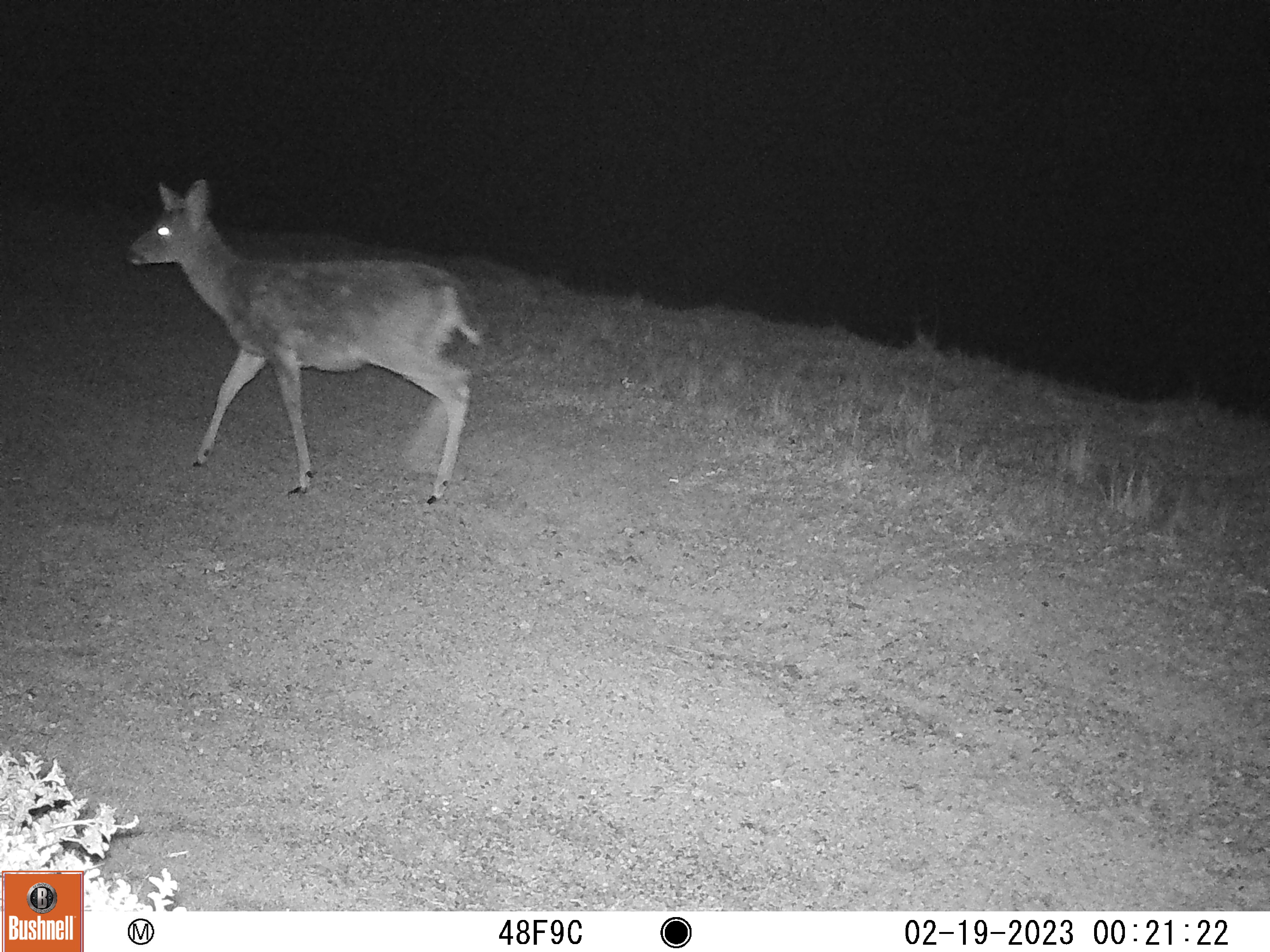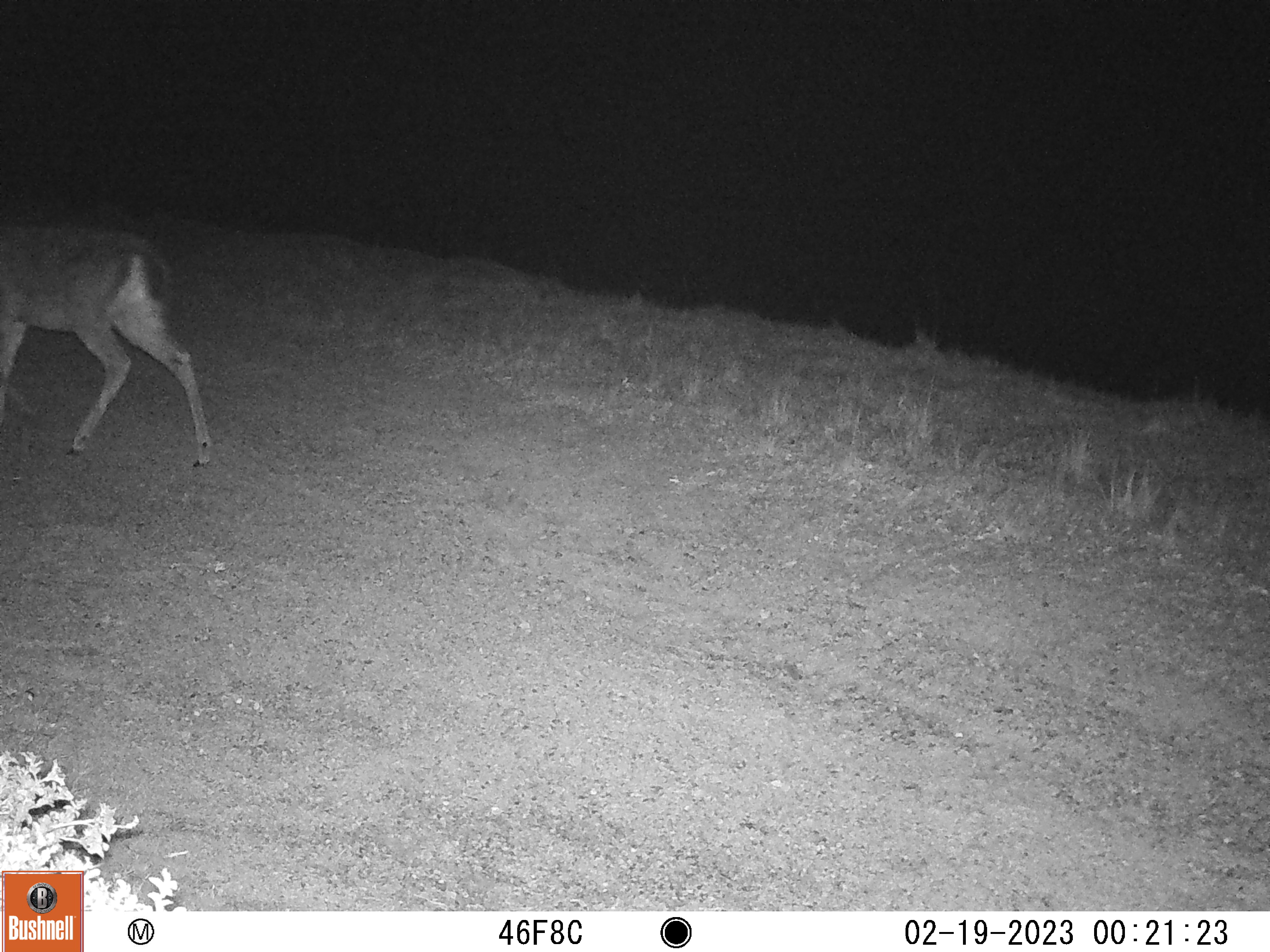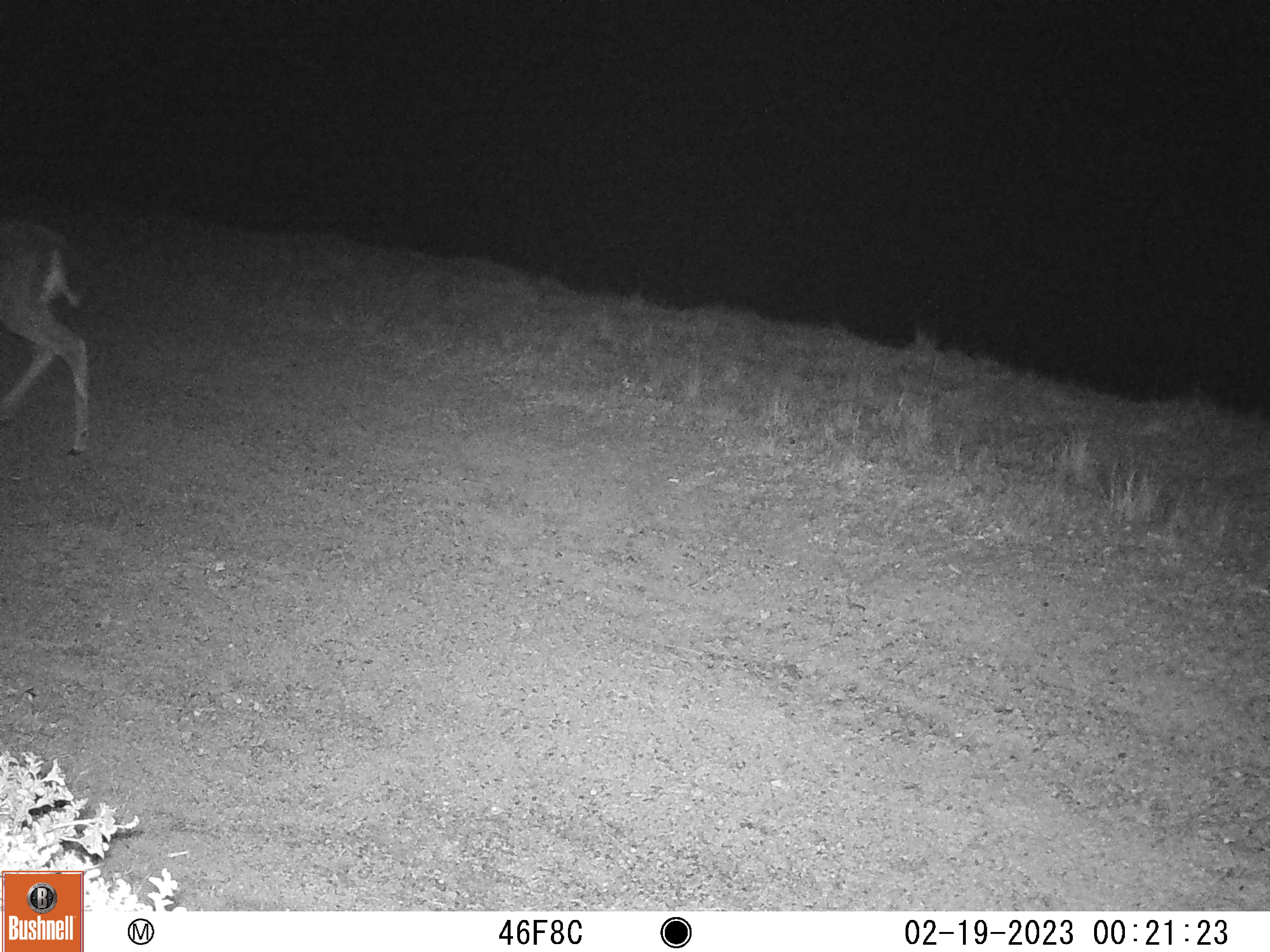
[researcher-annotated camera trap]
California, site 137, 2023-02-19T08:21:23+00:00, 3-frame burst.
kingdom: Animalia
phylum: Chordata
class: Mammalia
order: Artiodactyla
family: Cervidae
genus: Odocoileus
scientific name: Odocoileus hemionus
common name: mule deer